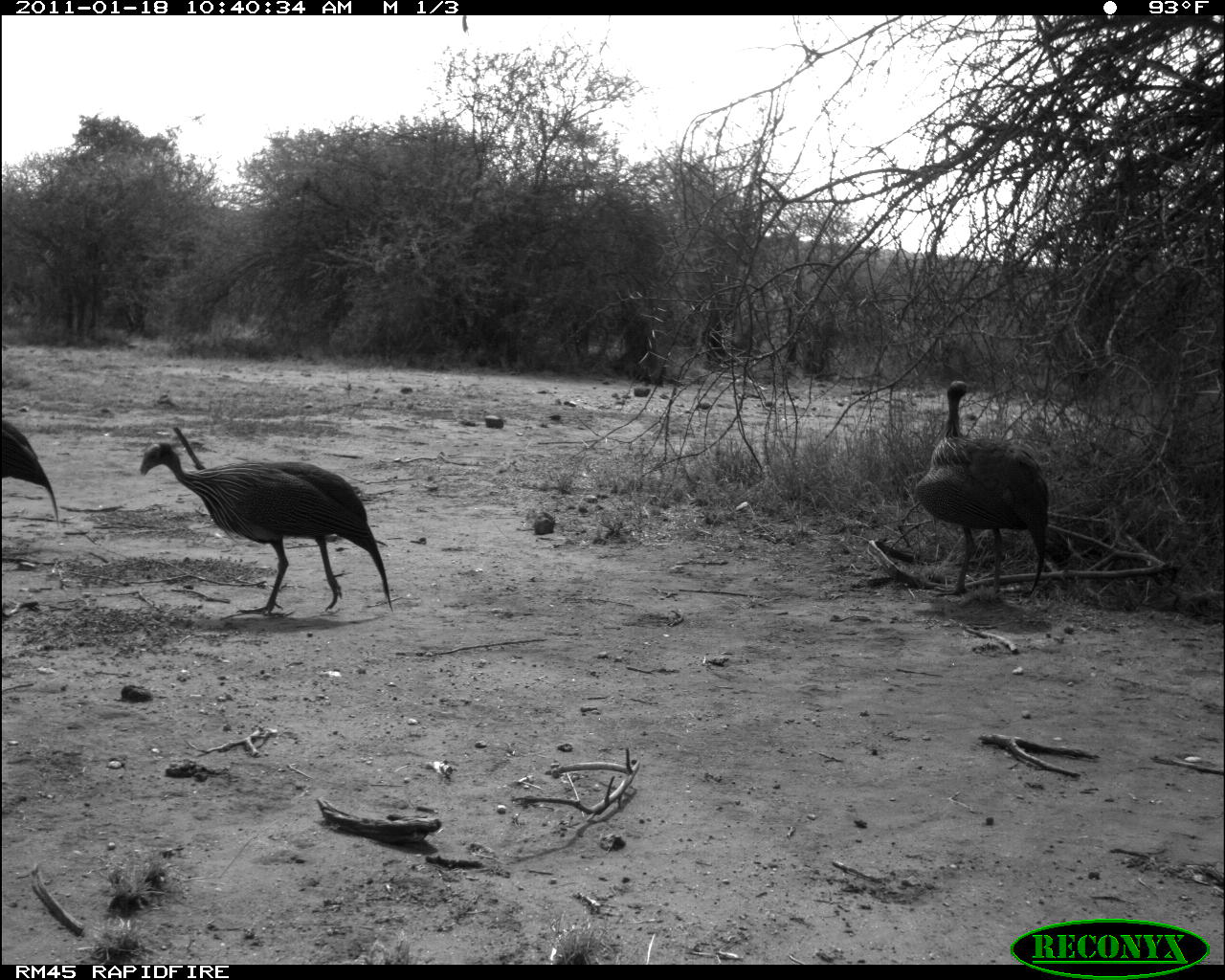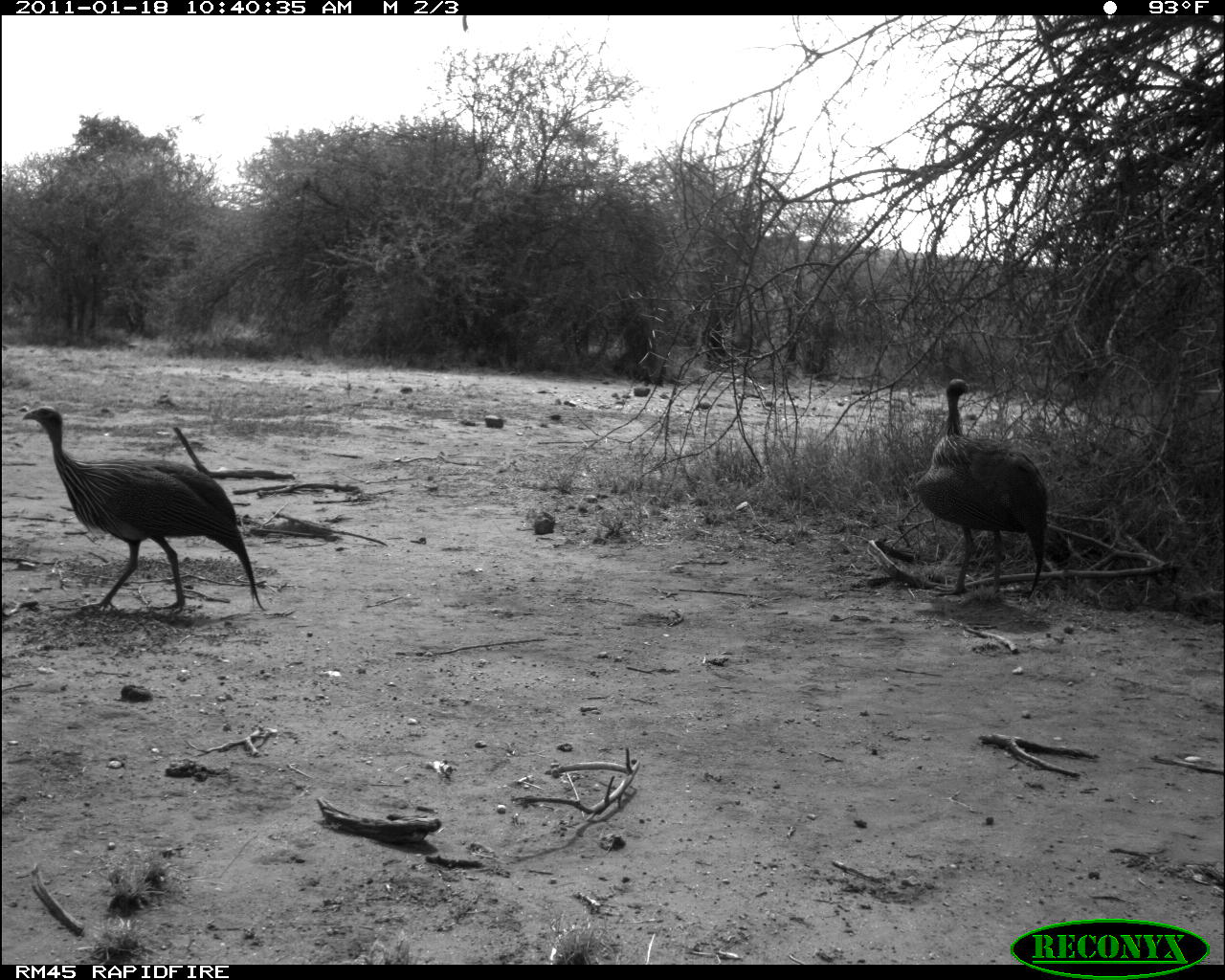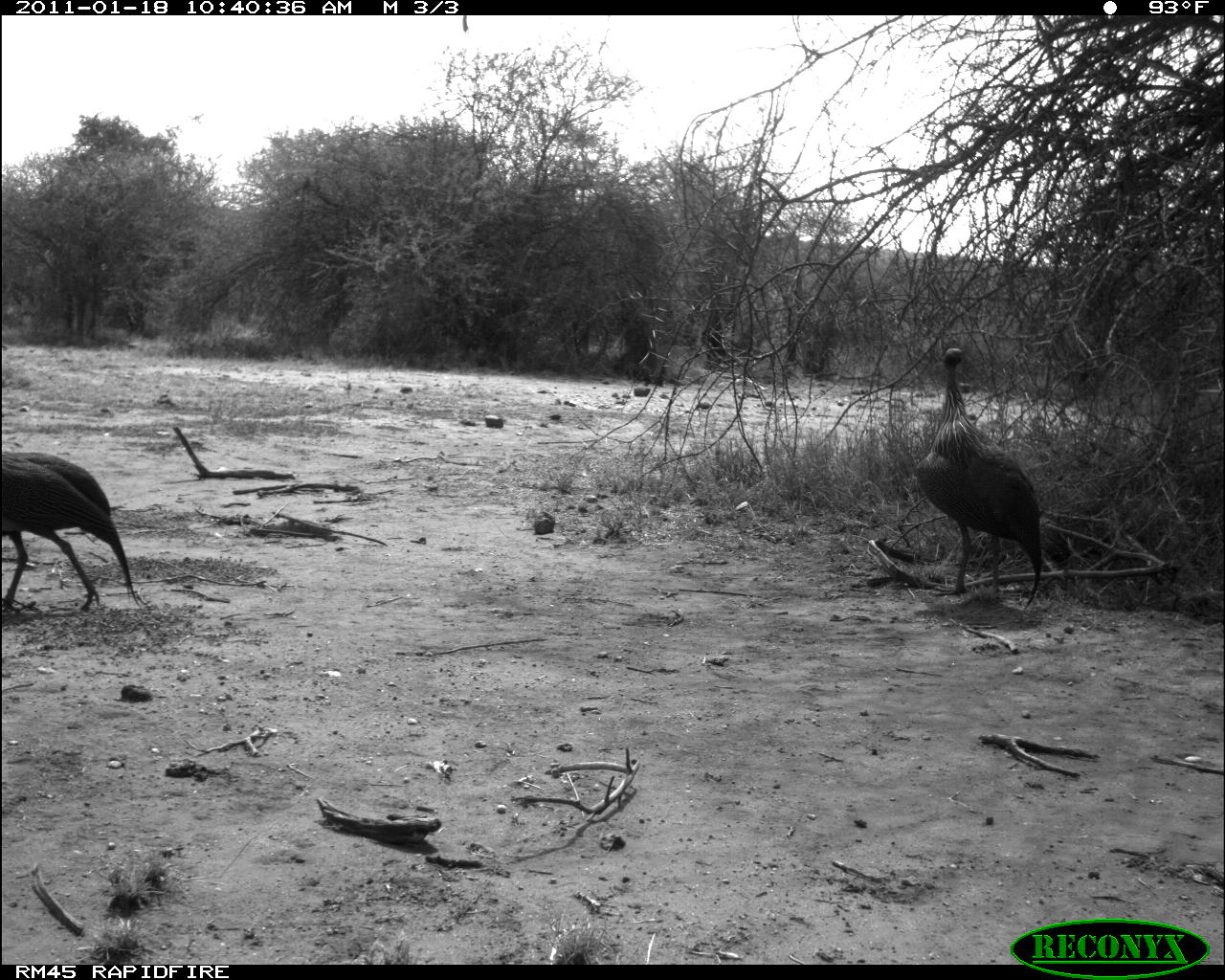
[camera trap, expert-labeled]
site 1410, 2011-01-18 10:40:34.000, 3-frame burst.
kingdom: Animalia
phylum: Chordata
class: Aves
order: Galliformes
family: Numididae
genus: Acryllium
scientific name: Acryllium vulturinum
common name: vulturine guineafowl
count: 3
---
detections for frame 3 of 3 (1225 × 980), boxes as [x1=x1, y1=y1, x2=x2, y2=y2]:
acryllium vulturinum: [x1=914, y1=348, x2=1043, y2=609]; [x1=0, y1=450, x2=144, y2=610]